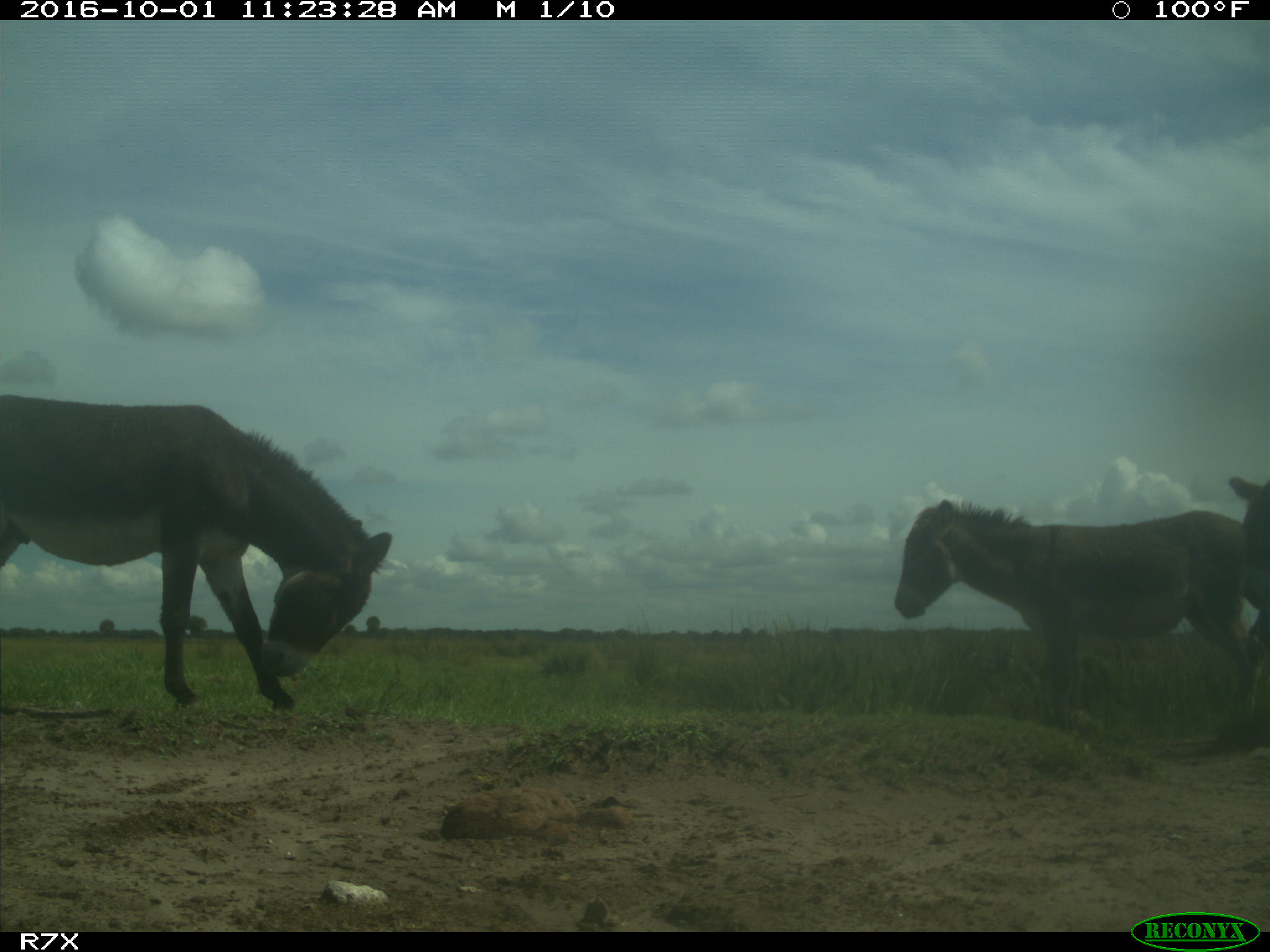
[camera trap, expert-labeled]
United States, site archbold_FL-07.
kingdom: Animalia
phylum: Chordata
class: Mammalia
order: Perissodactyla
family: Equidae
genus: Equus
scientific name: Equus africanus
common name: african wild ass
Equus africanus (african wild ass).